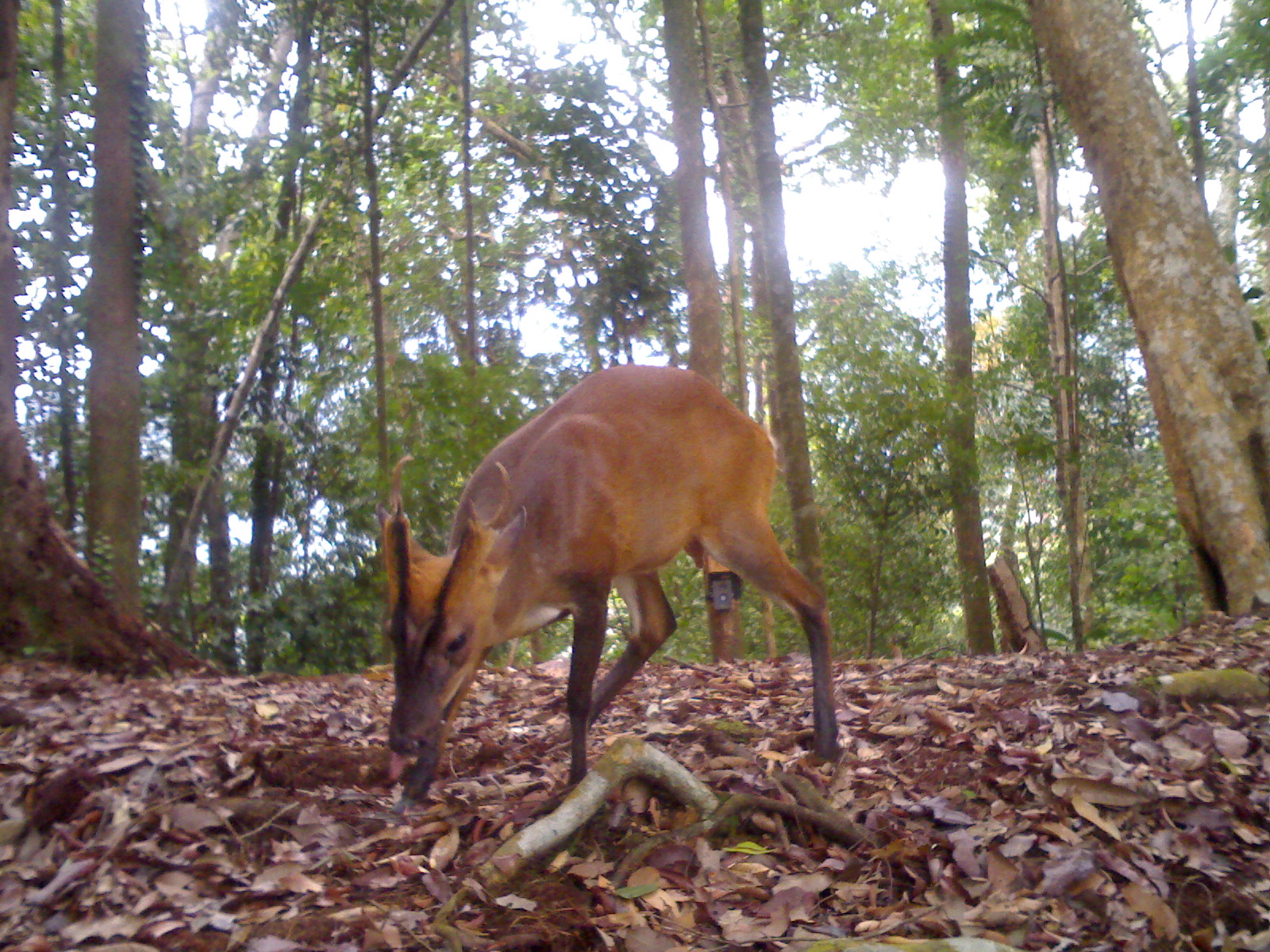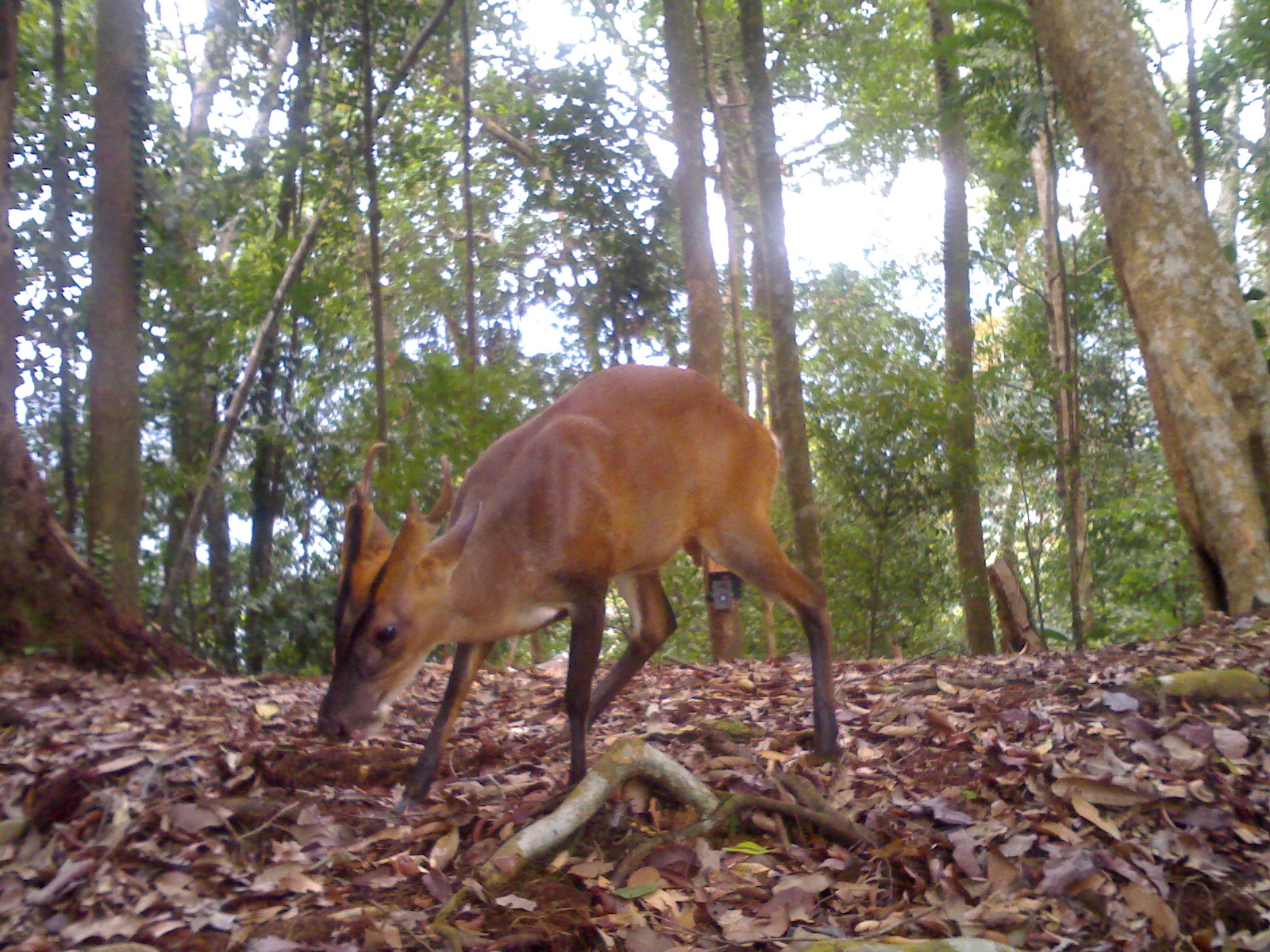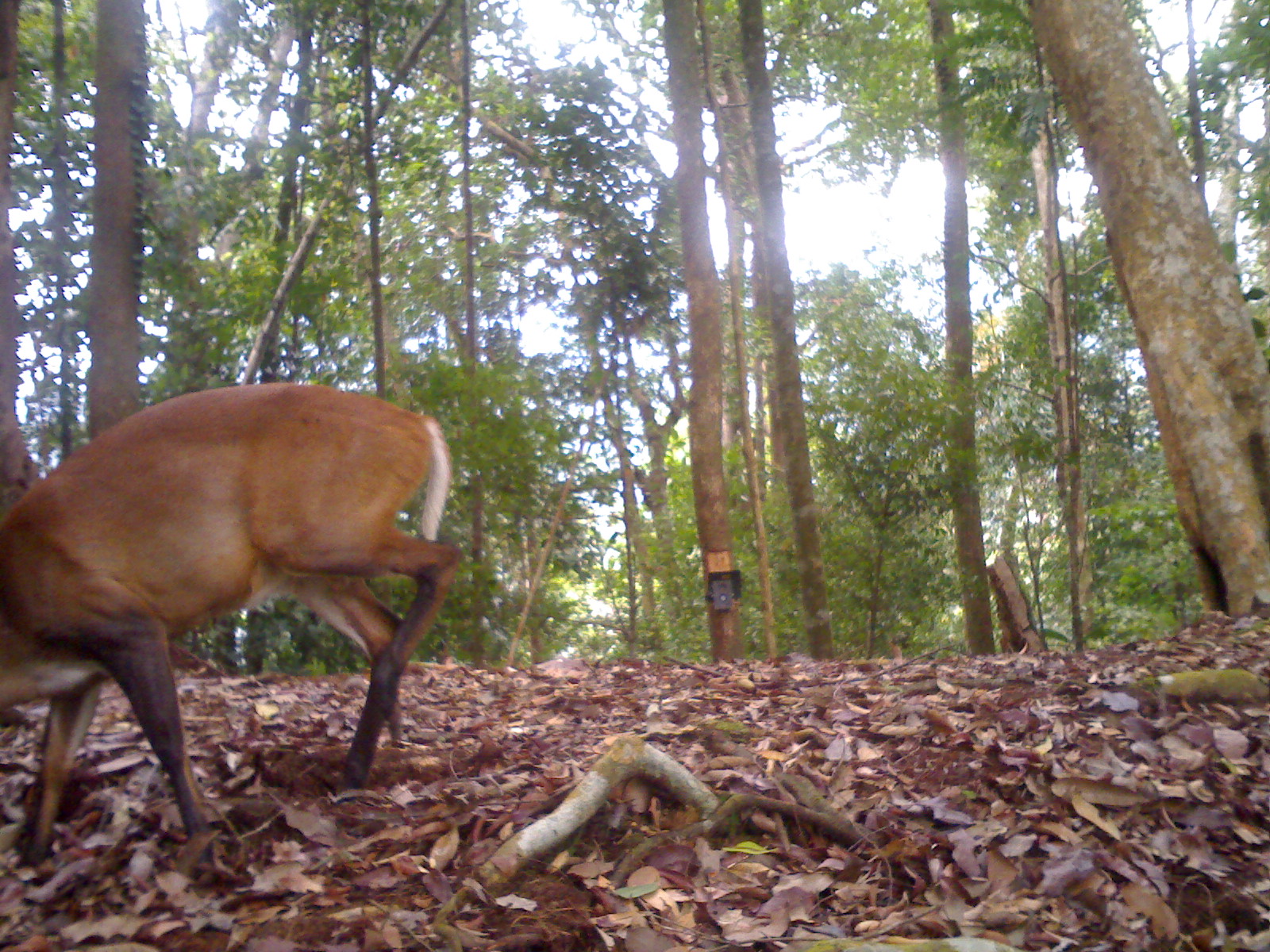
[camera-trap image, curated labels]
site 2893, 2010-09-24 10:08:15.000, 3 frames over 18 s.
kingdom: Animalia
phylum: Chordata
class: Mammalia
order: Artiodactyla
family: Cervidae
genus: Muntiacus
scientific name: Muntiacus muntjak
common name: southern red muntjac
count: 1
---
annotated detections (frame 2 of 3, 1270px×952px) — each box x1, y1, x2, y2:
muntiacus muntjak: 315, 364, 840, 803